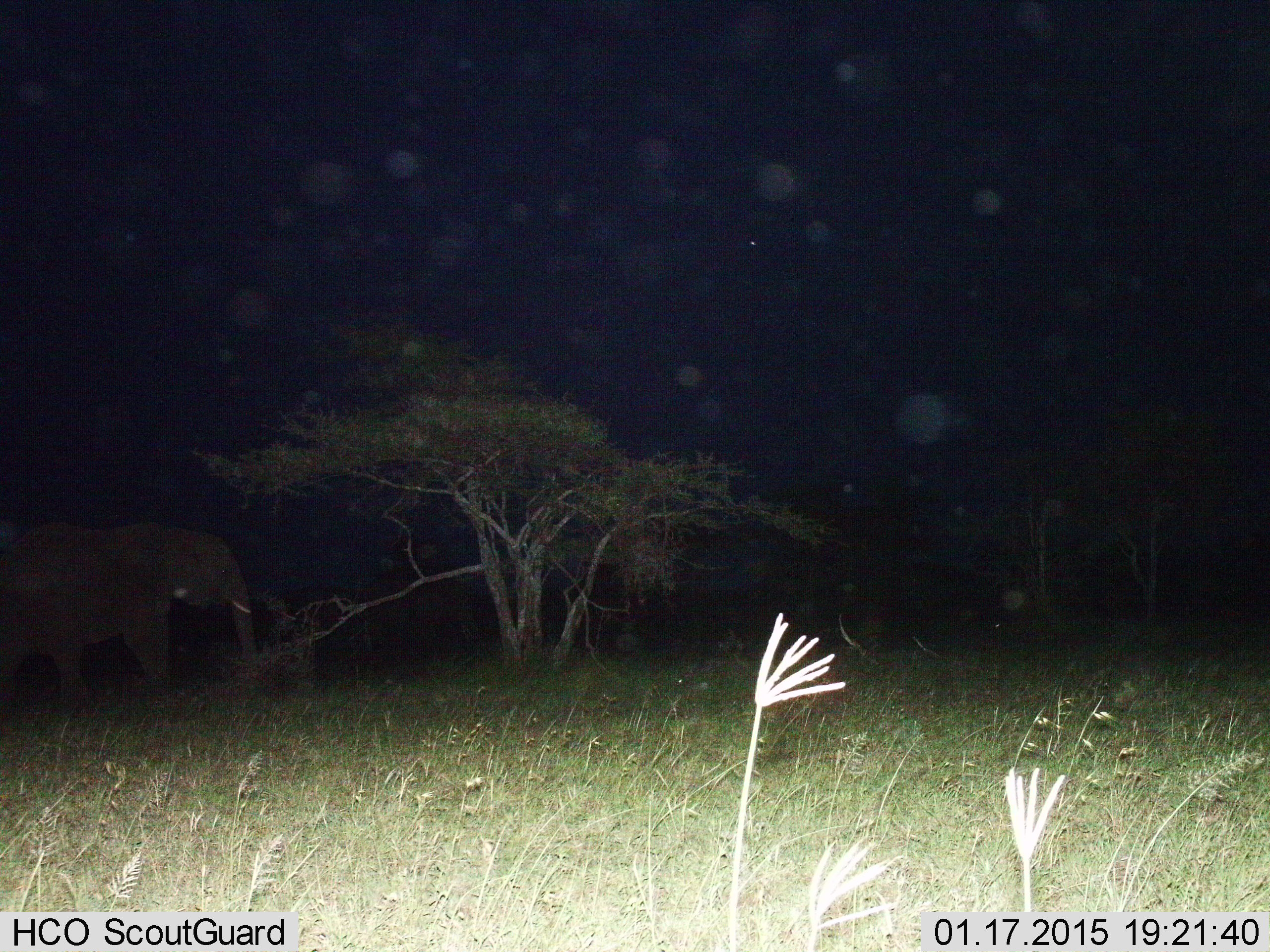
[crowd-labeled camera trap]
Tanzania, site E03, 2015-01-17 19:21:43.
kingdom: Animalia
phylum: Chordata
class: Mammalia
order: Proboscidea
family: Elephantidae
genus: Loxodonta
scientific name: Loxodonta africana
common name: african bush elephant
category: elephant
Elephant (african bush elephant) (Loxodonta africana), count 1. Behavior (volunteer vote fractions): standing 30%, resting 0%, moving 40%, interacting 0%. Young present (vote fraction): 0%. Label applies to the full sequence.